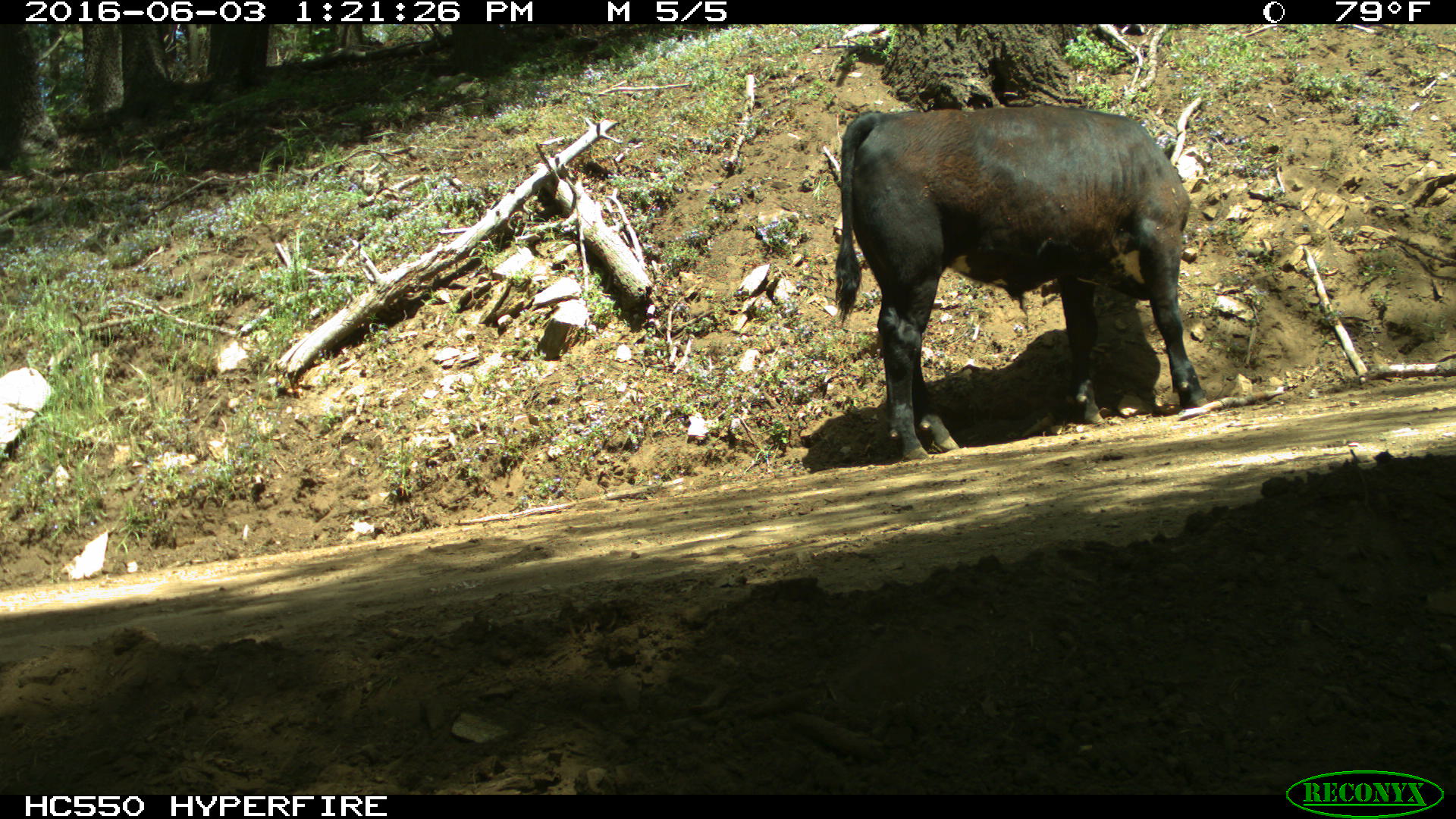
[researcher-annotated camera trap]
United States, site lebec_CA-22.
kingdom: Animalia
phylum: Chordata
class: Mammalia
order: Artiodactyla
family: Bovidae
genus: Bos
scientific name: Bos taurus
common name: domestic cow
Bos taurus (domestic cow).